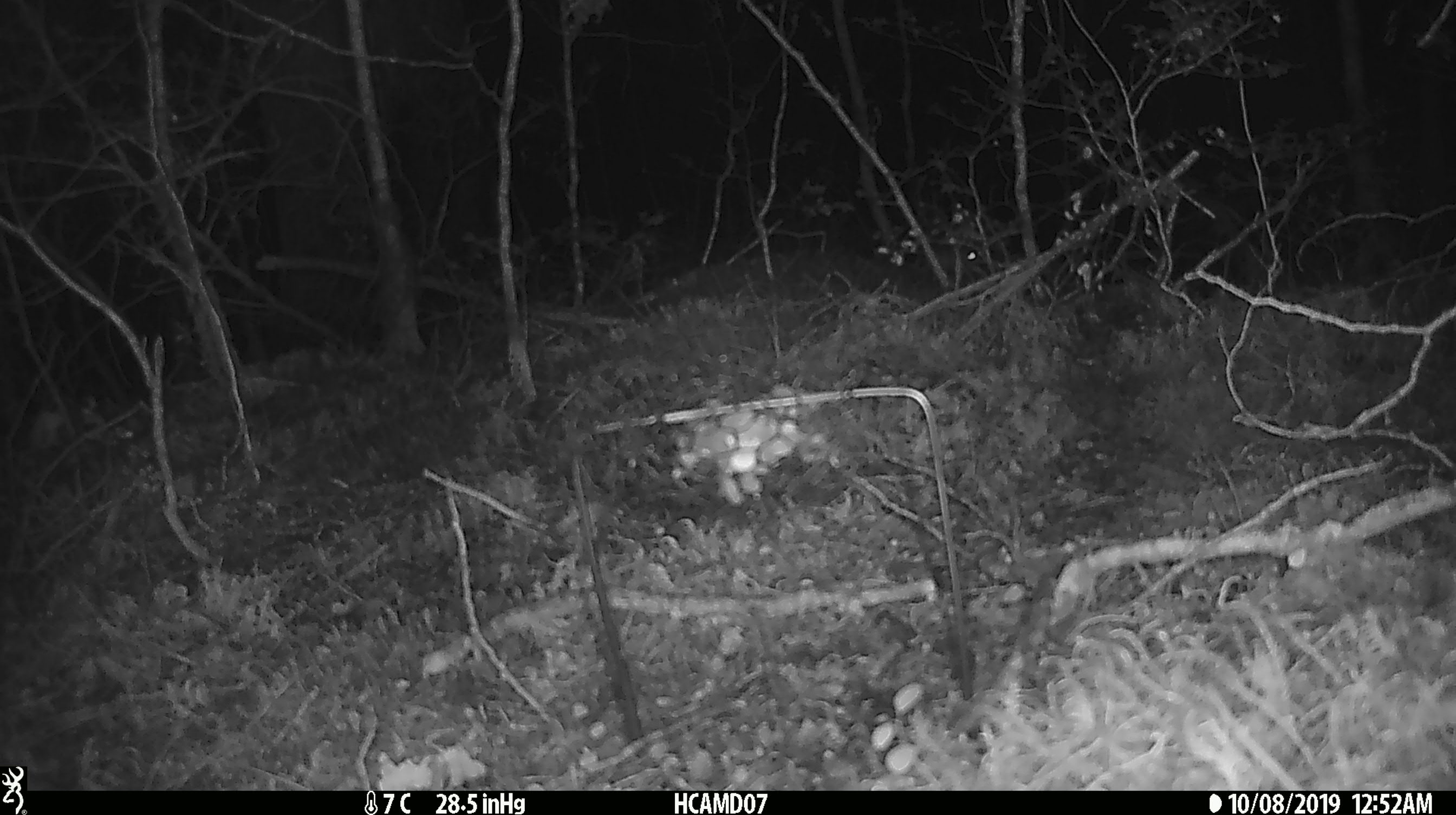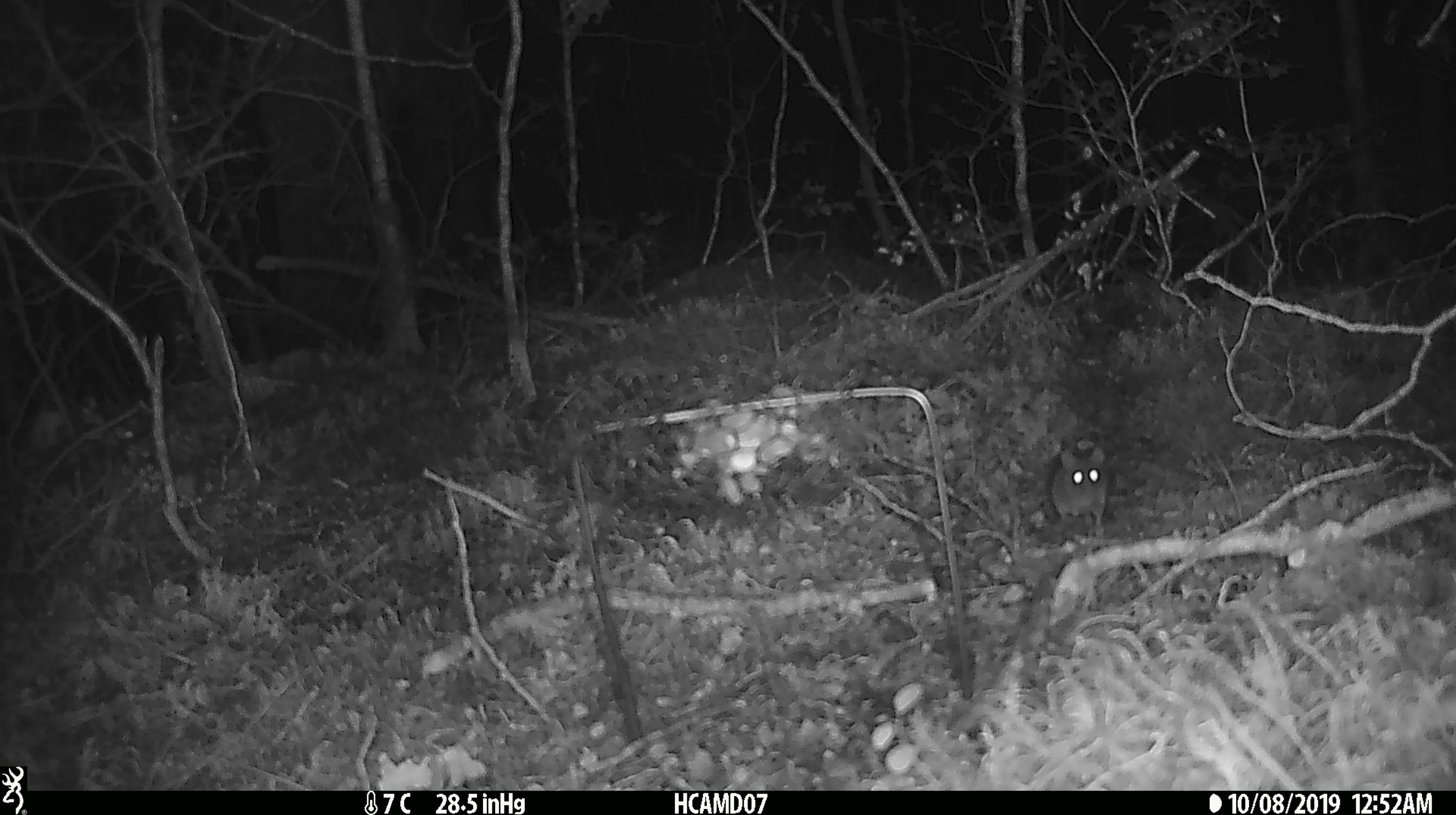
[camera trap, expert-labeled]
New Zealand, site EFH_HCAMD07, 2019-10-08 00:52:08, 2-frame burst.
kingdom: Animalia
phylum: Chordata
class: Mammalia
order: Rodentia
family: Muridae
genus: Mus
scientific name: Mus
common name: mouse